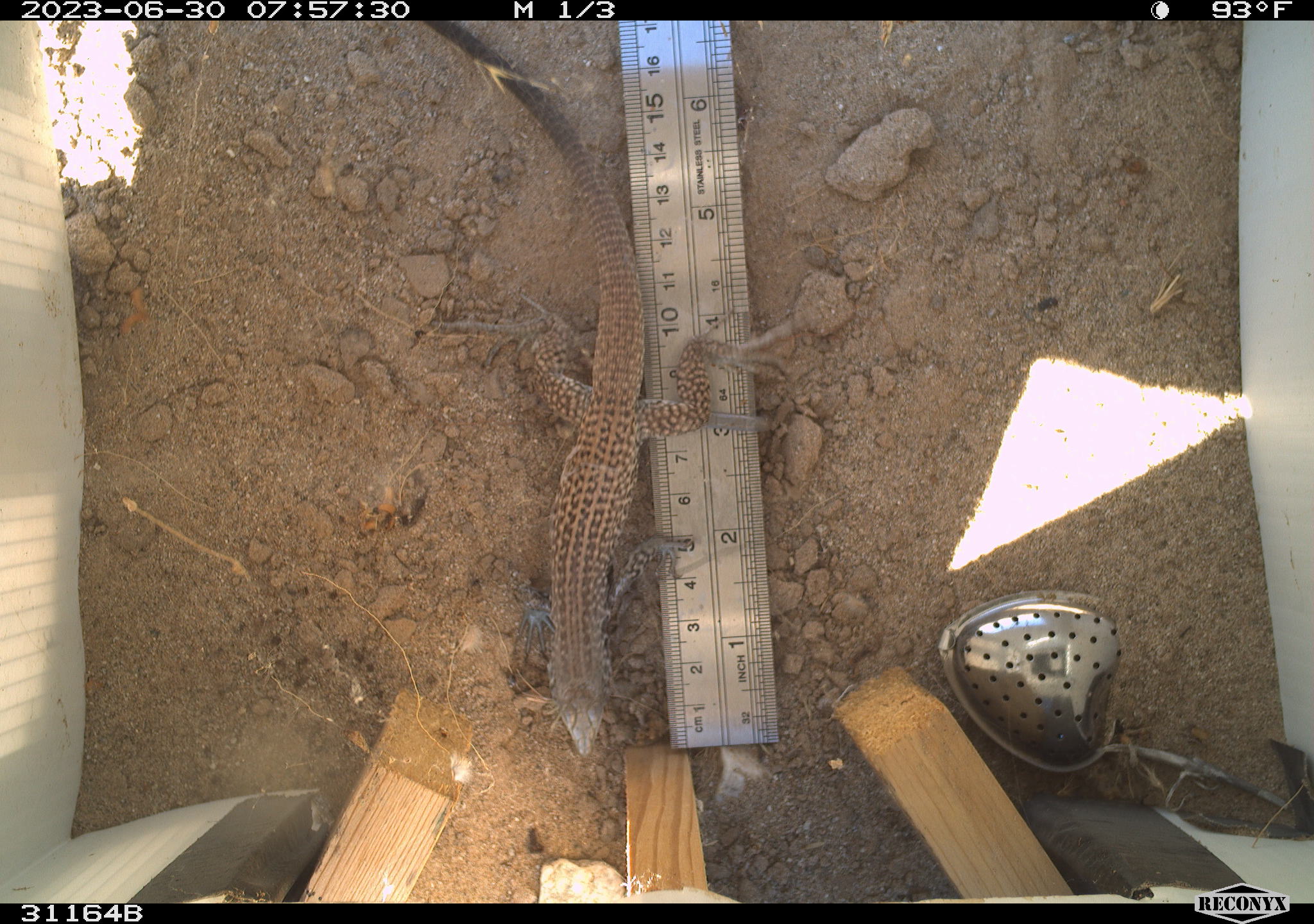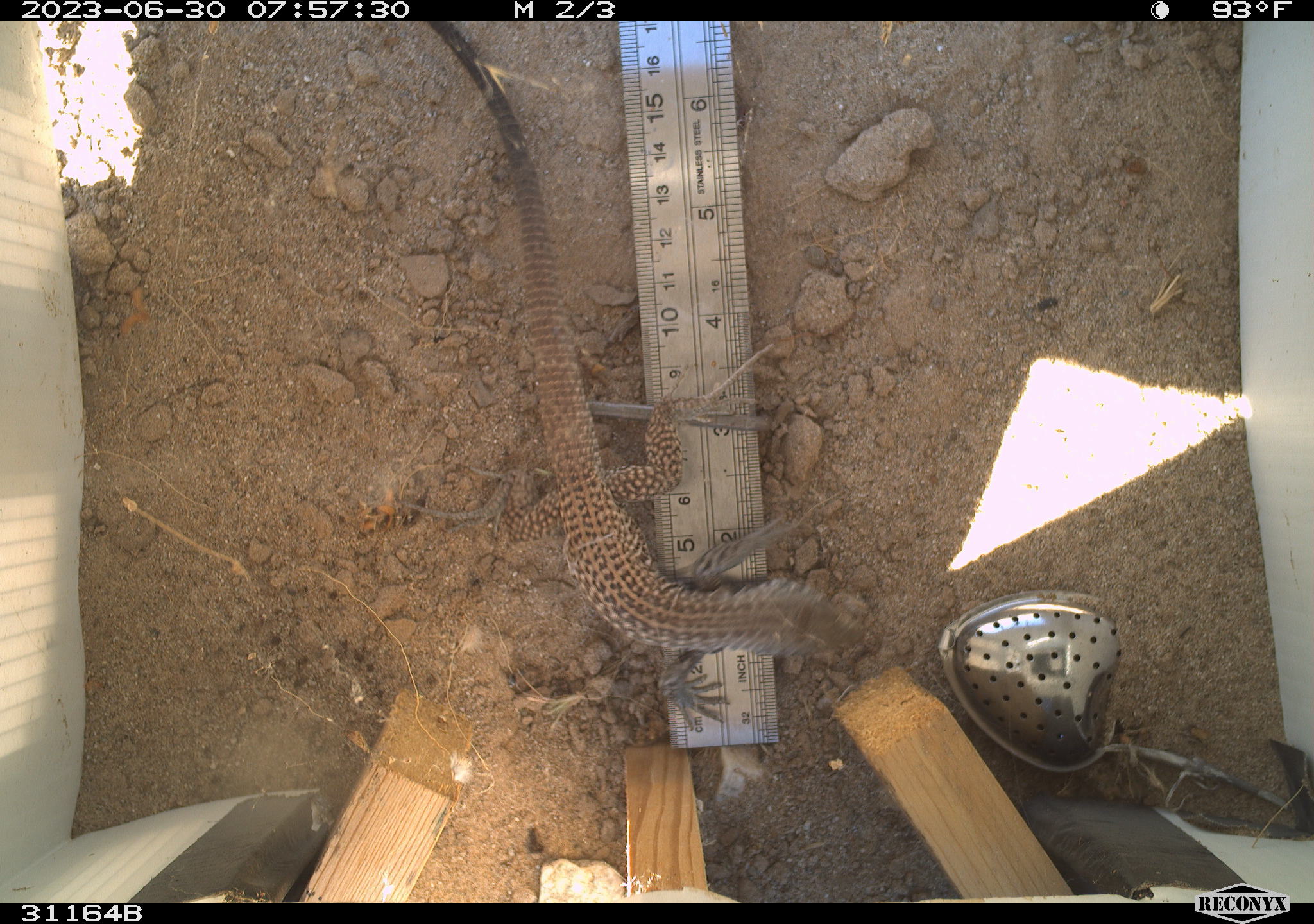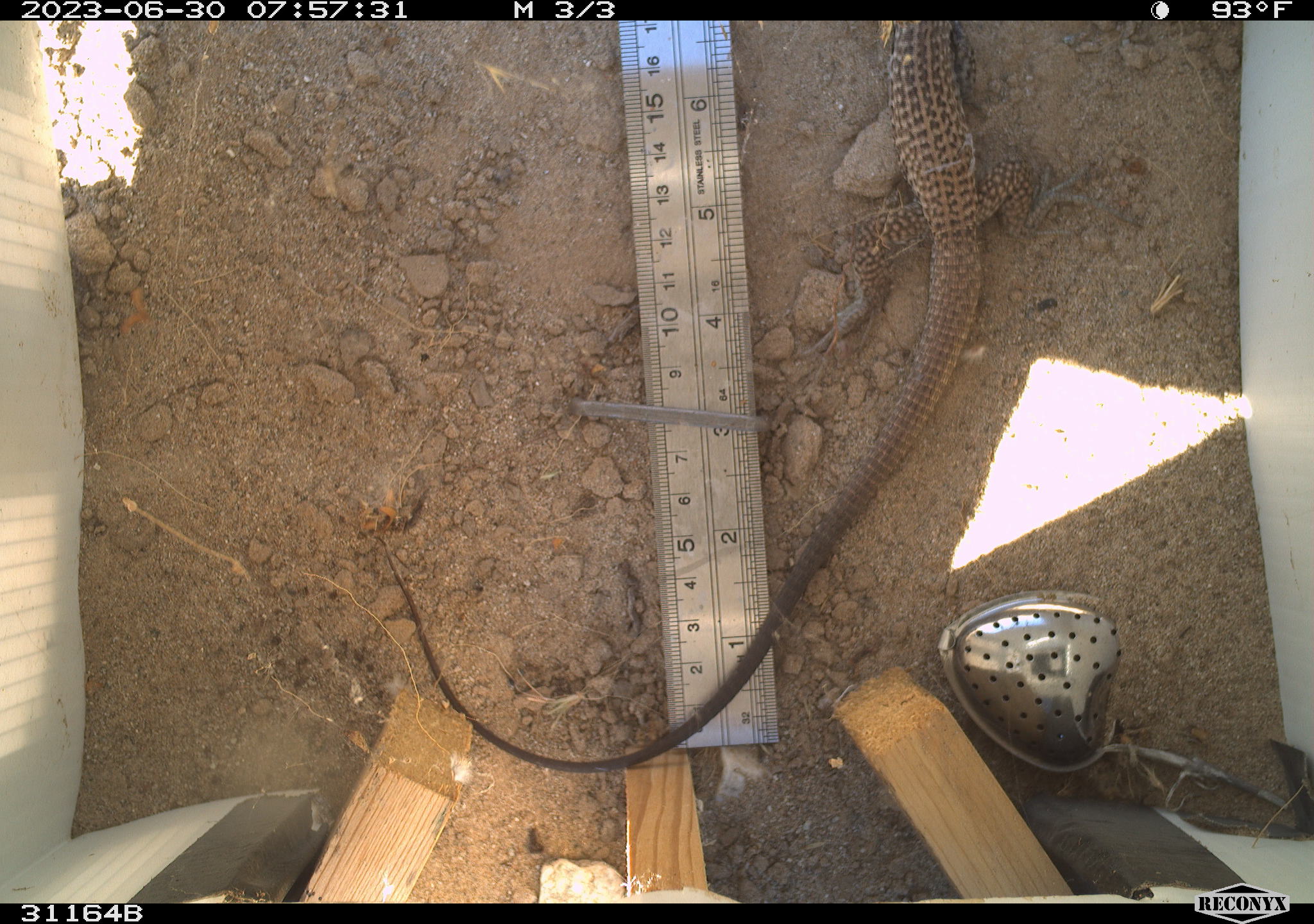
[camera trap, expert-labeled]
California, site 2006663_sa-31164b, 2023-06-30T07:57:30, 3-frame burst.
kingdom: Animalia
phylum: Chordata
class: Reptilia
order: Squamata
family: Teiidae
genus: Aspidoscelis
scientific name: Aspidoscelis tigris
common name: western whiptail